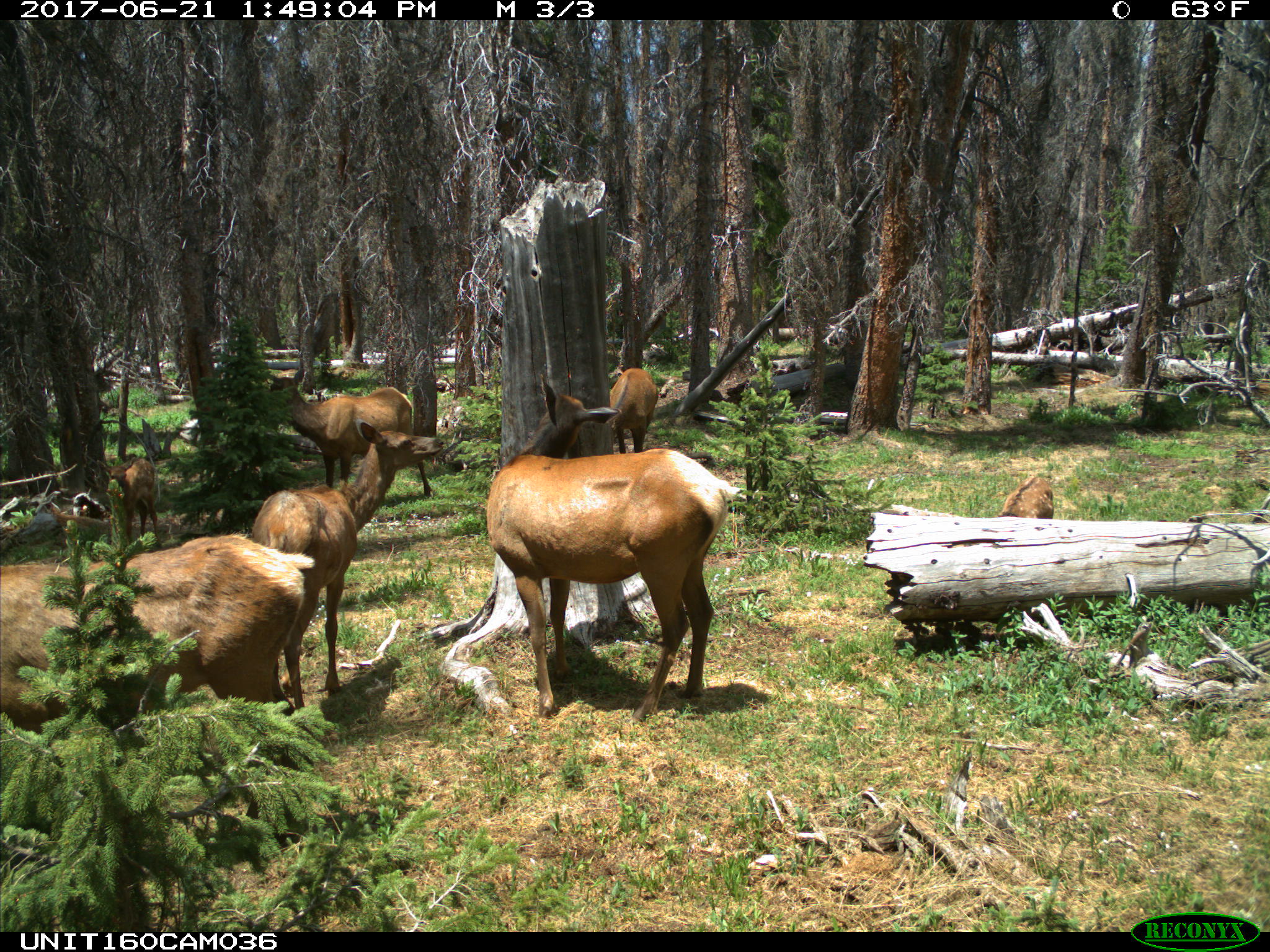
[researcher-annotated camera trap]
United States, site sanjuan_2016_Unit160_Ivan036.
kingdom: Animalia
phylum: Chordata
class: Mammalia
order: Artiodactyla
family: Cervidae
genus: Cervus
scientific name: Cervus elaphus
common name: red deer